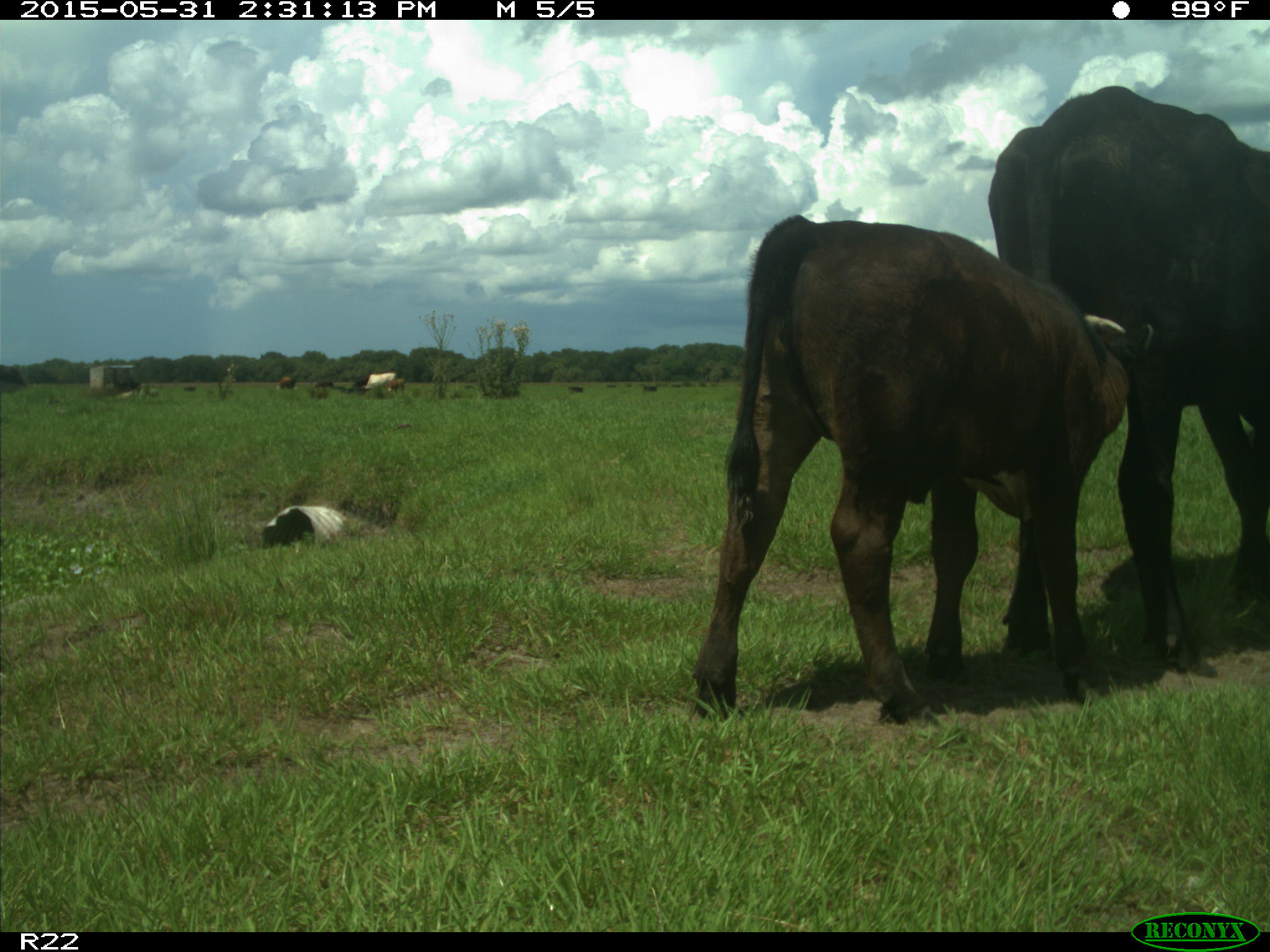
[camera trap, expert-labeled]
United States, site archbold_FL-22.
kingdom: Animalia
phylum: Chordata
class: Mammalia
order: Artiodactyla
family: Bovidae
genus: Bos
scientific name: Bos taurus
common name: domestic cow